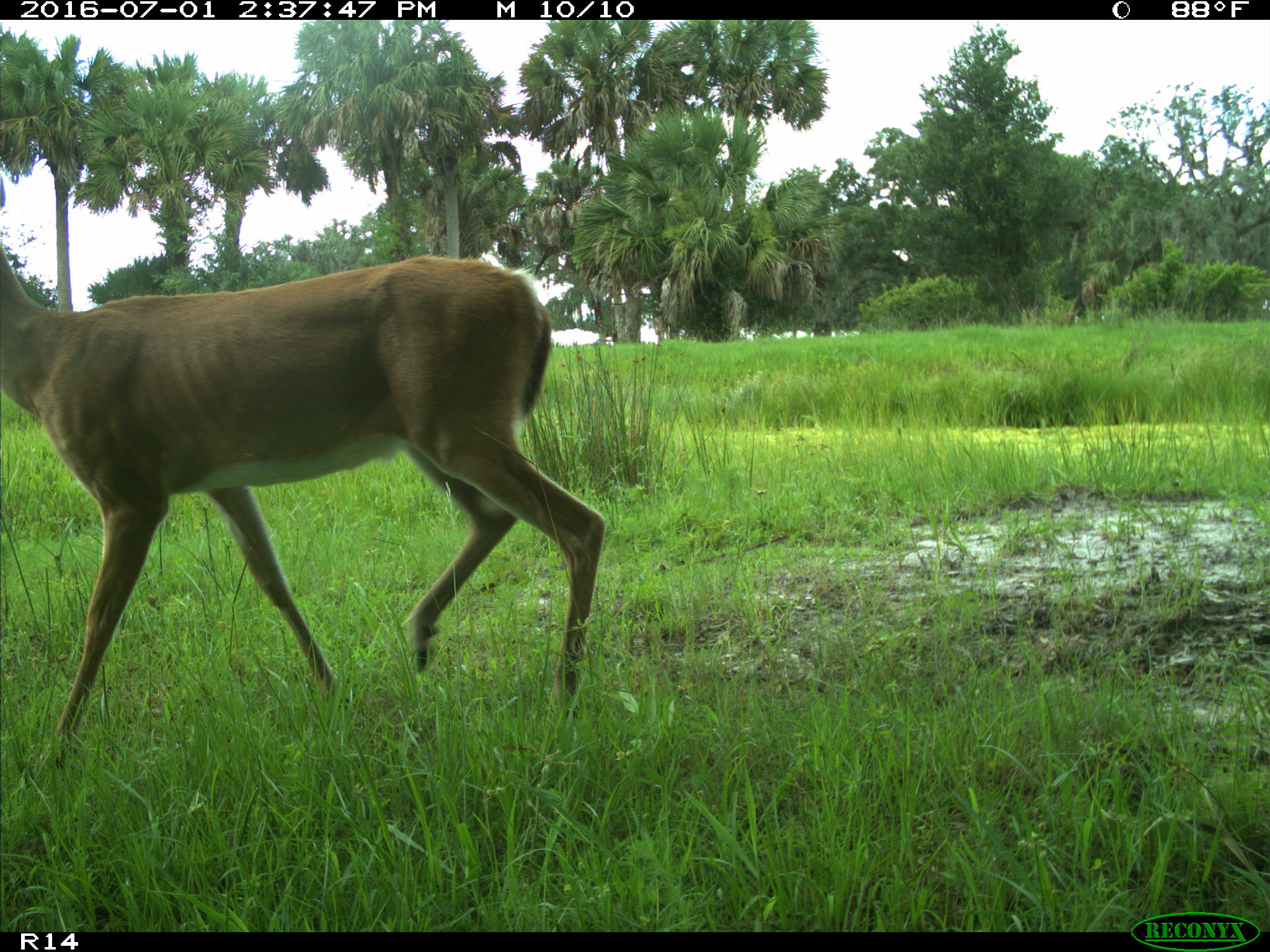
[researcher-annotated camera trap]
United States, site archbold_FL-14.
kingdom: Animalia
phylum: Chordata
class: Mammalia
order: Artiodactyla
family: Cervidae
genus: Odocoileus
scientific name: Odocoileus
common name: deer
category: unidentified deer